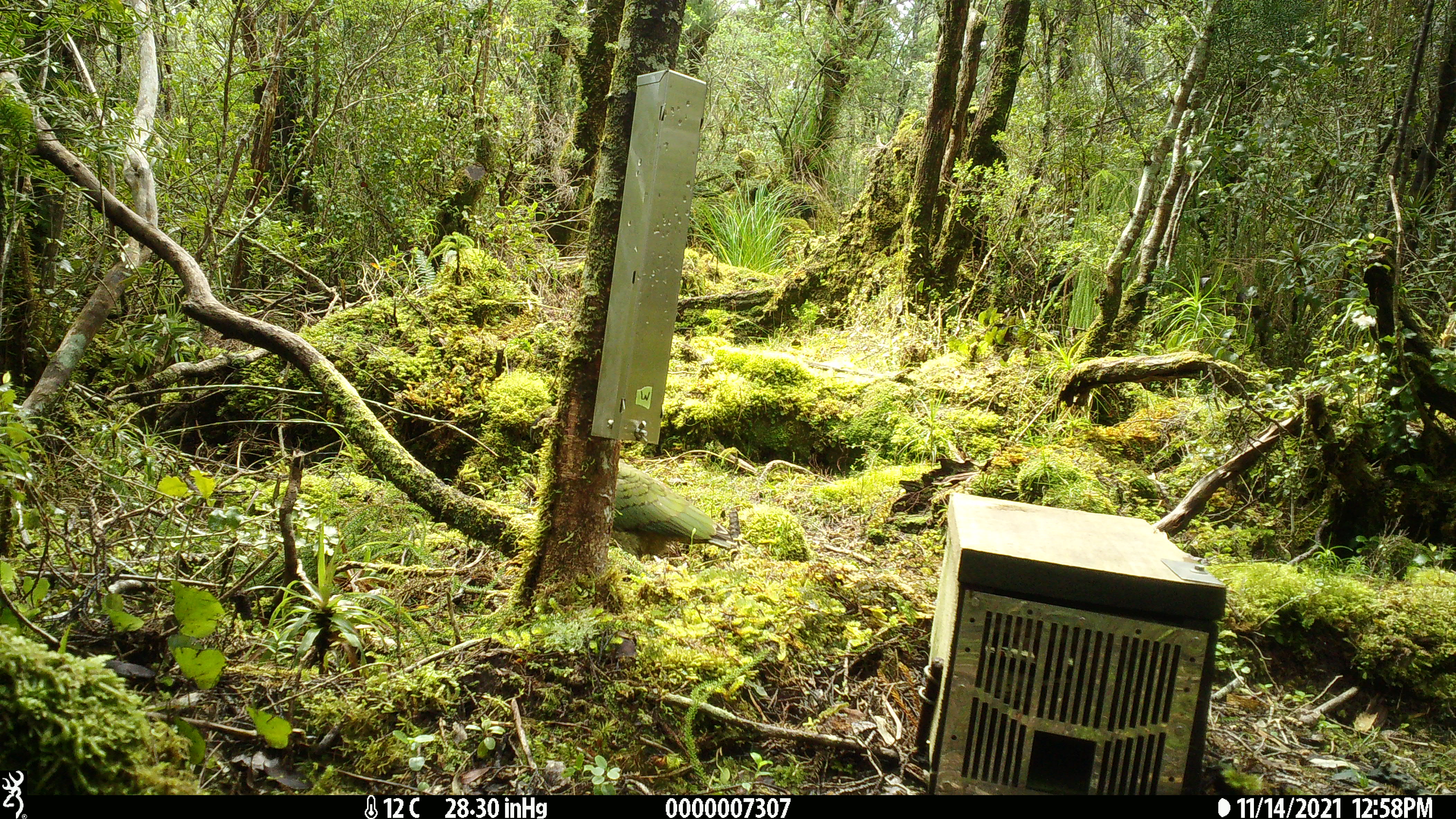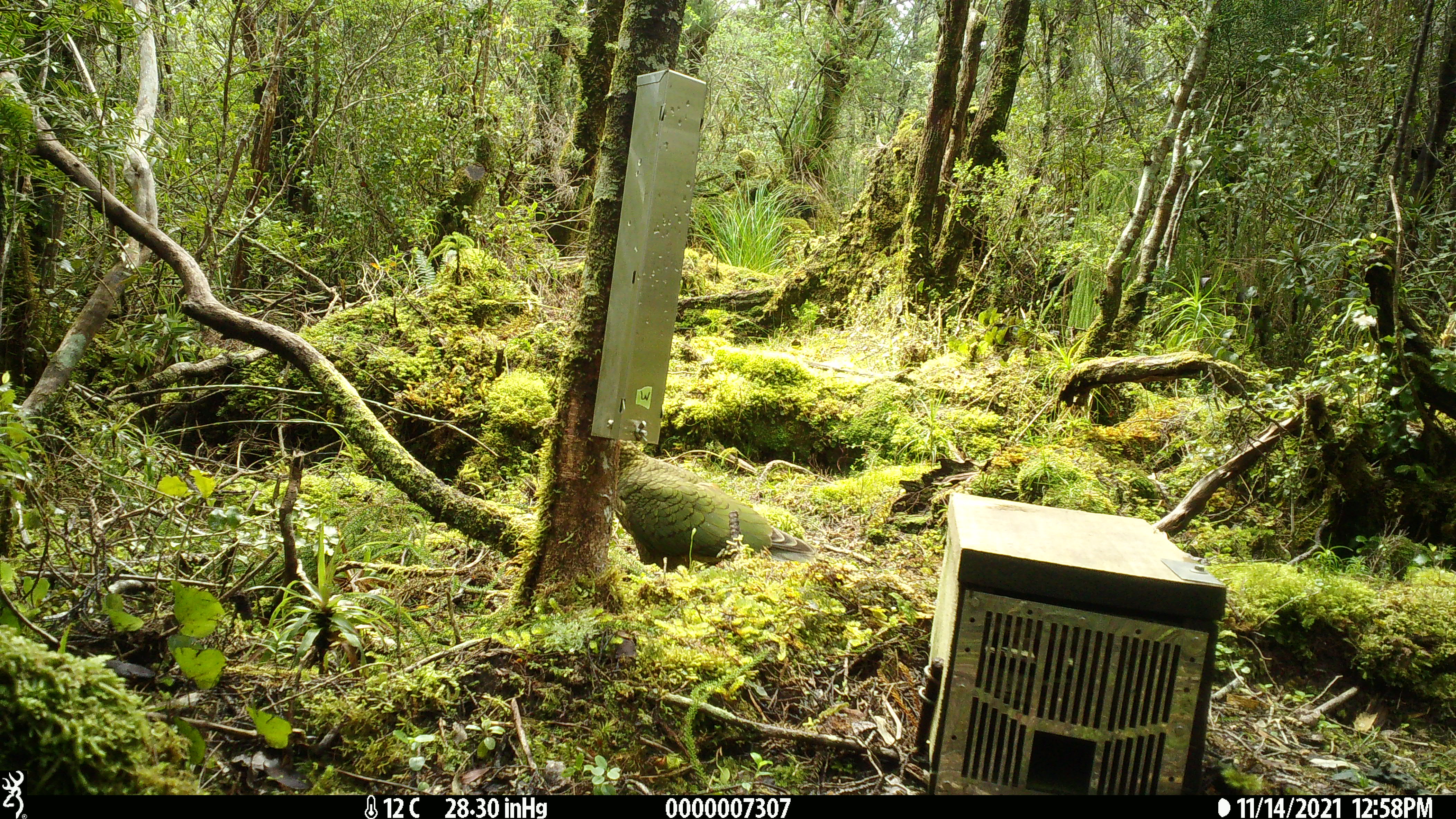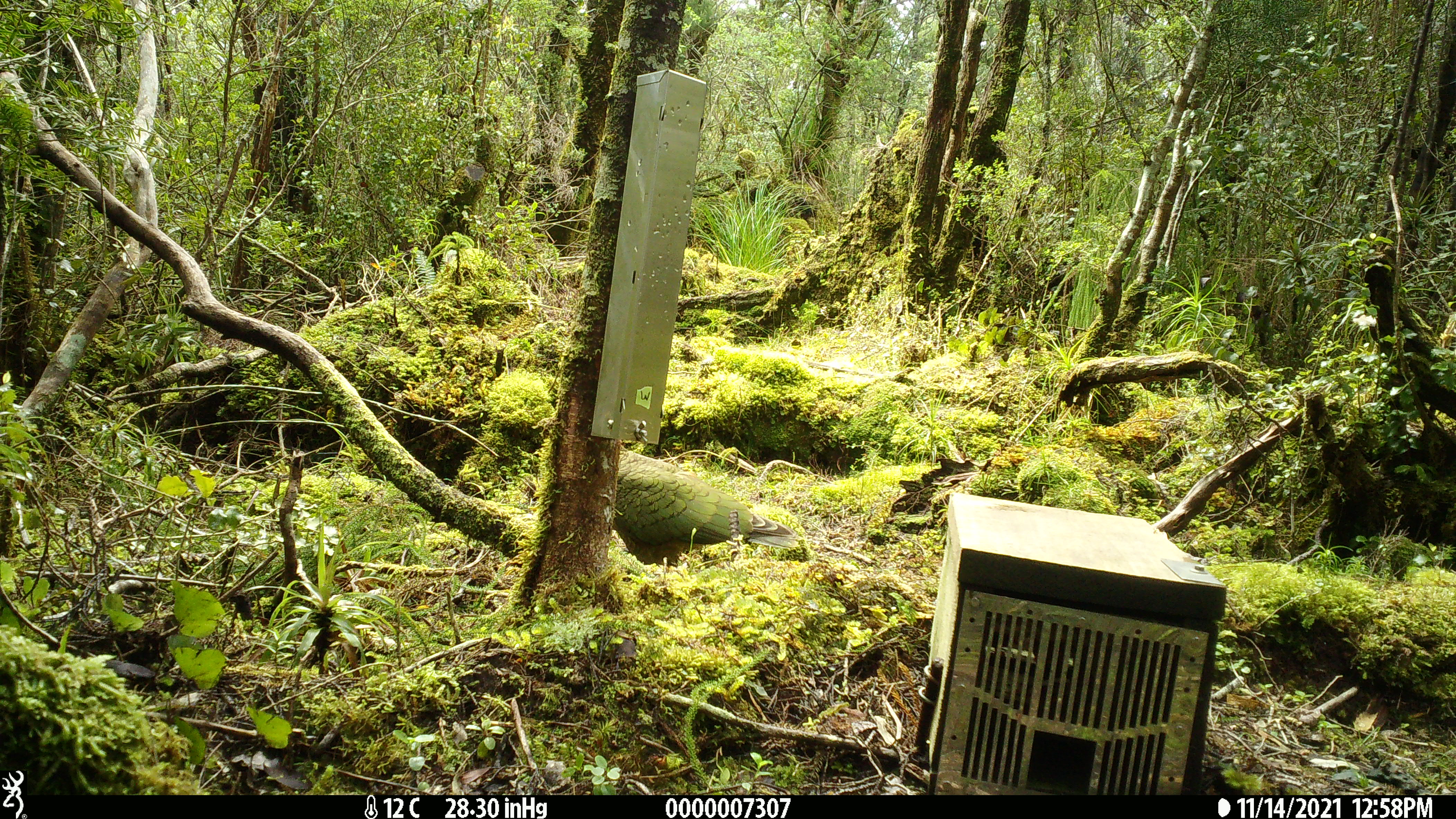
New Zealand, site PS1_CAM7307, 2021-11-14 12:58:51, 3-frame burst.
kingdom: Animalia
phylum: Chordata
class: Aves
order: Psittaciformes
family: Strigopidae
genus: Nestor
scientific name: Nestor notabilis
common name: kea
Kea (Nestor notabilis).